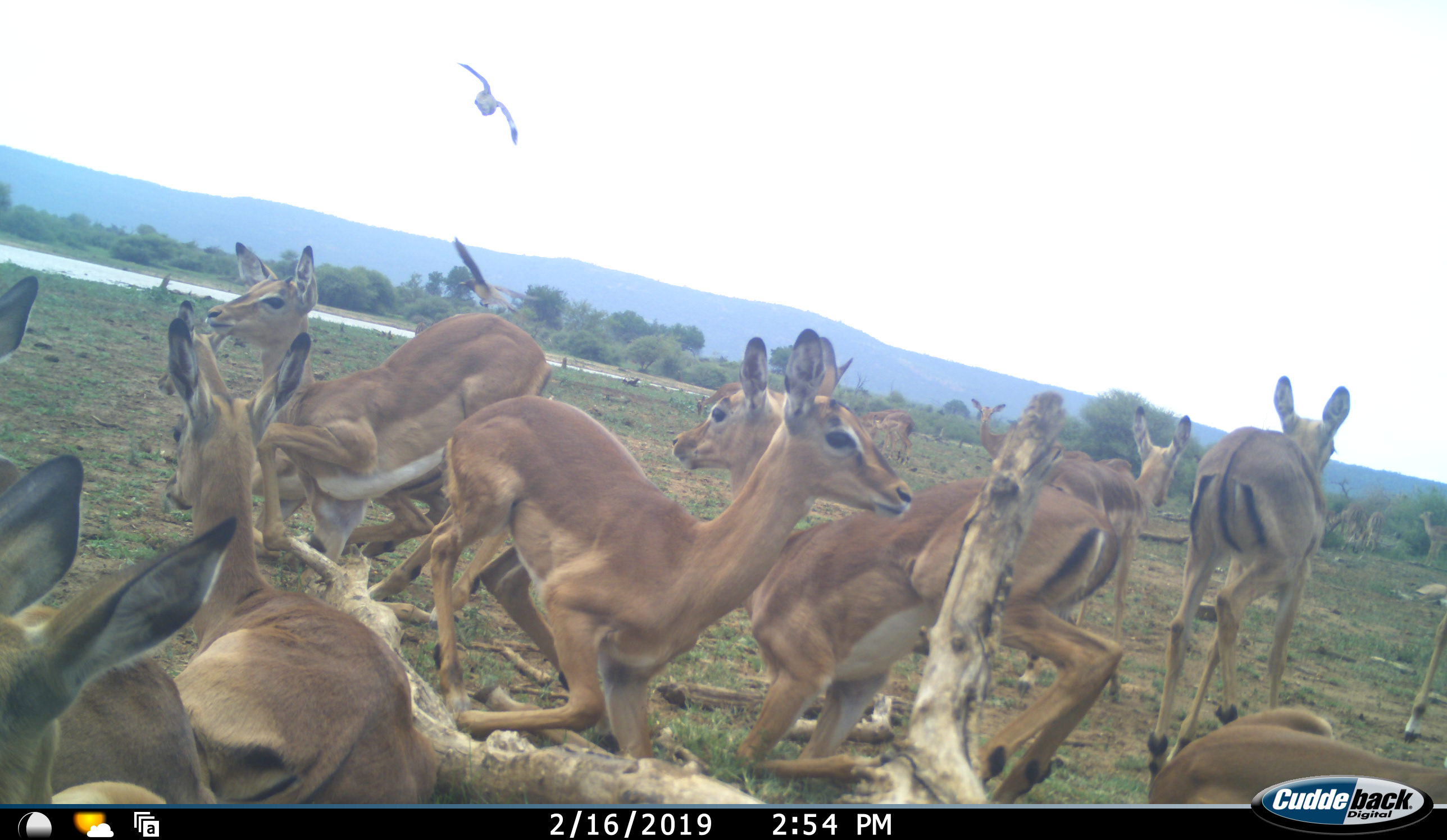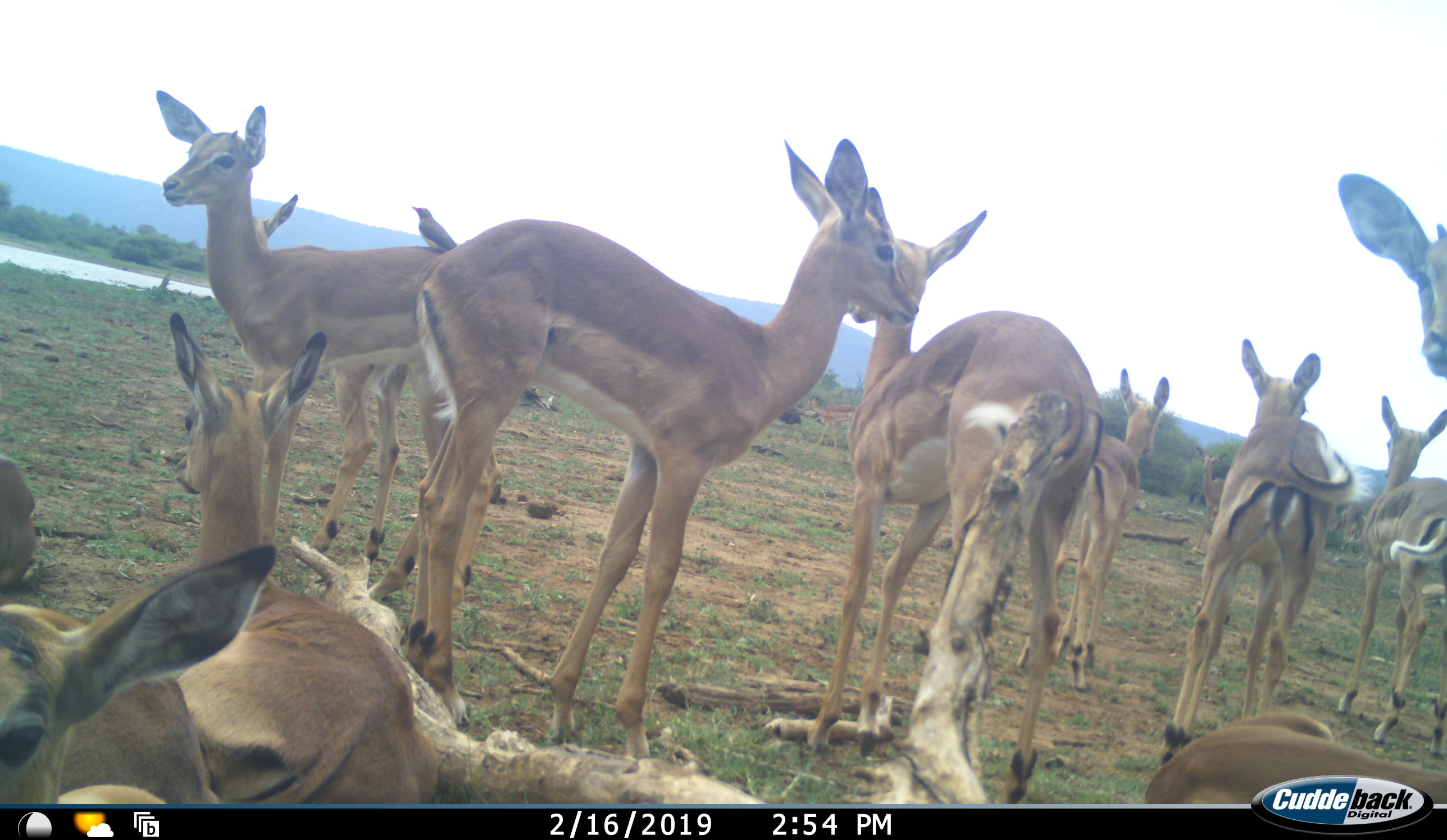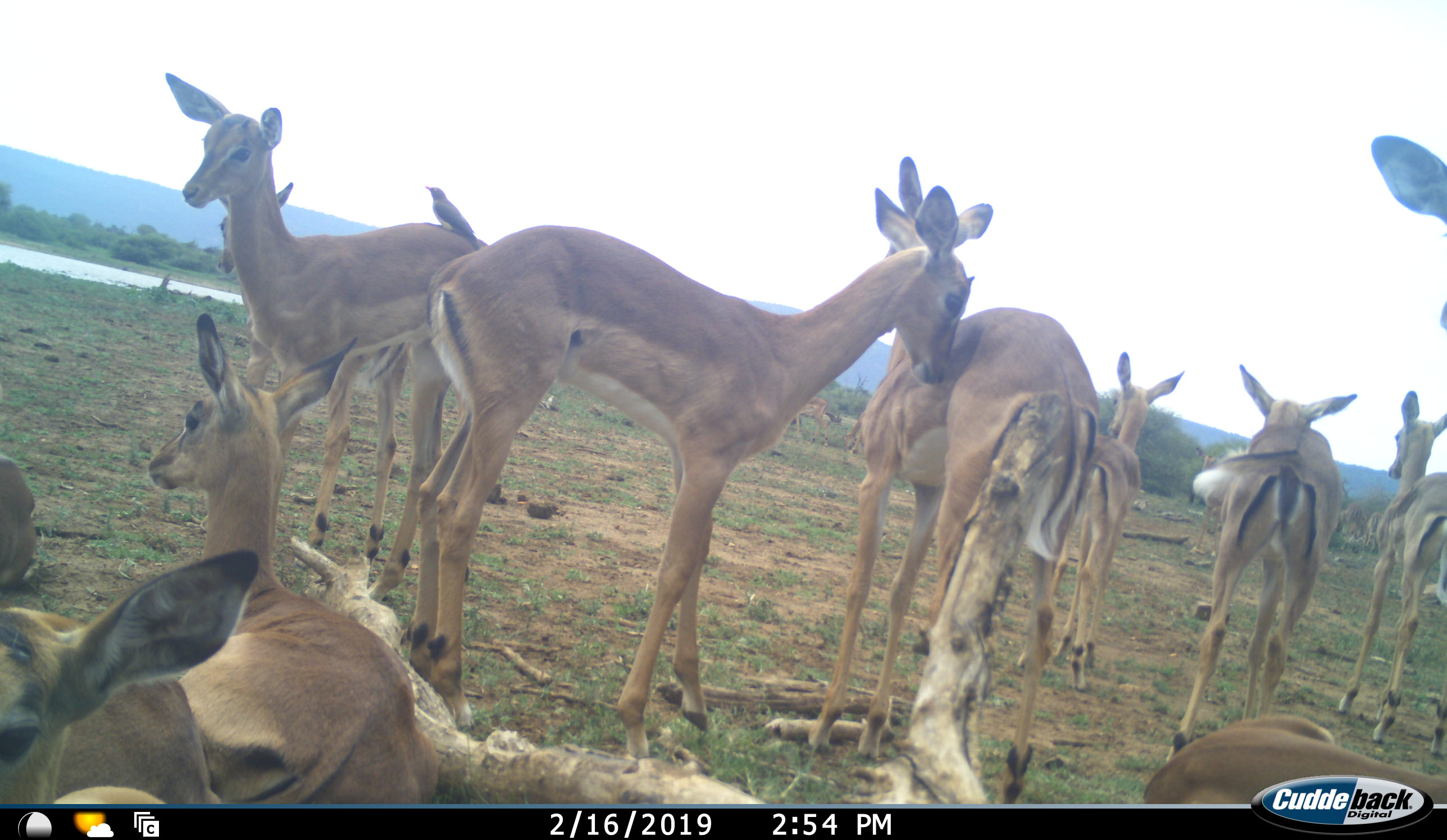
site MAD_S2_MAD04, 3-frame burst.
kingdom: Animalia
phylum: Chordata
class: Mammalia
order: Artiodactyla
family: Bovidae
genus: Aepyceros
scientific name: Aepyceros melampus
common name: impala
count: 11-50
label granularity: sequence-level